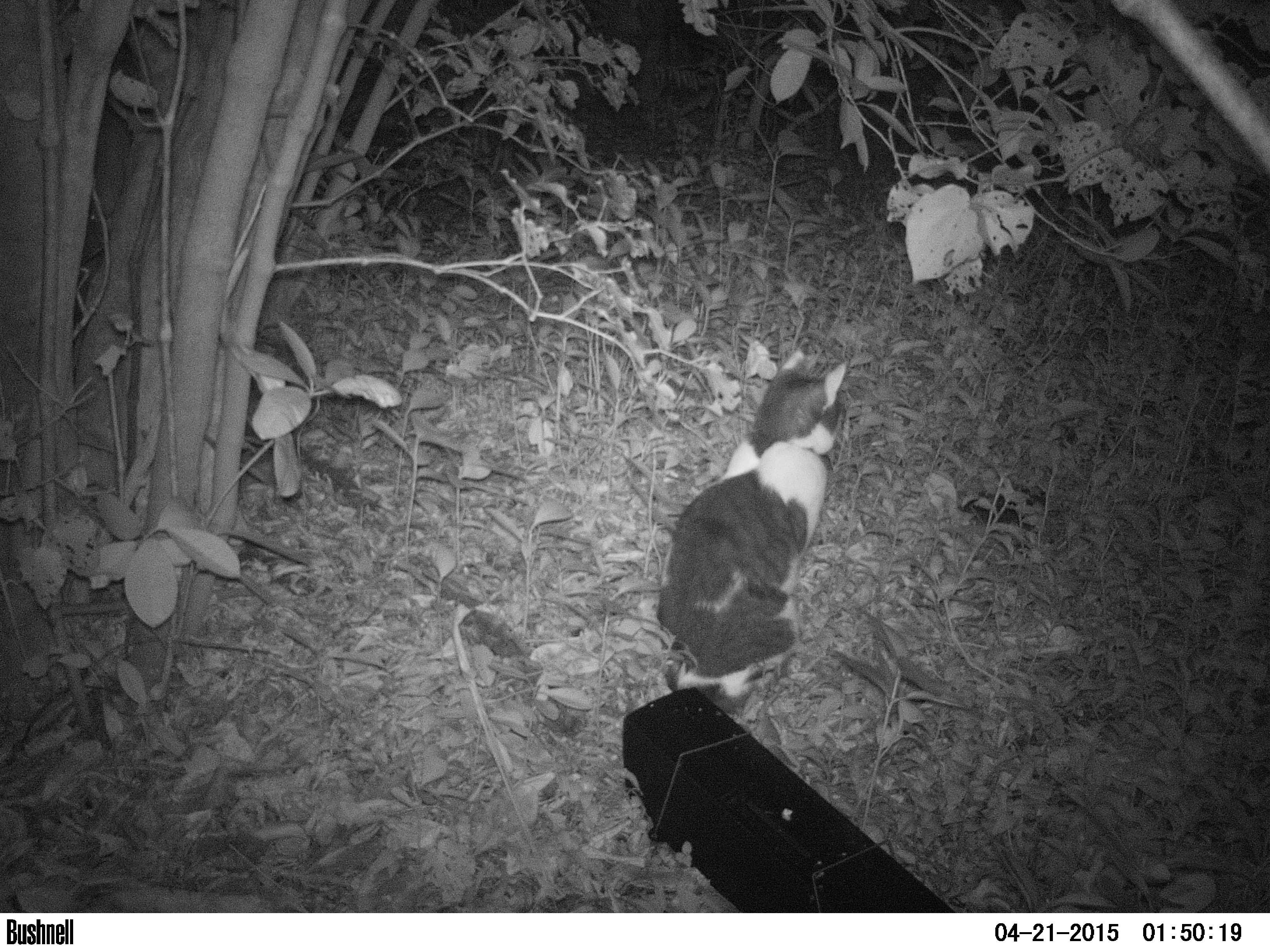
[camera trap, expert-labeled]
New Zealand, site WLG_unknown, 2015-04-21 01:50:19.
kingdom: Animalia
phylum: Chordata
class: Mammalia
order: Carnivora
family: Felidae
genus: Felis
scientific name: Felis catus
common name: domestic cat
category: cat